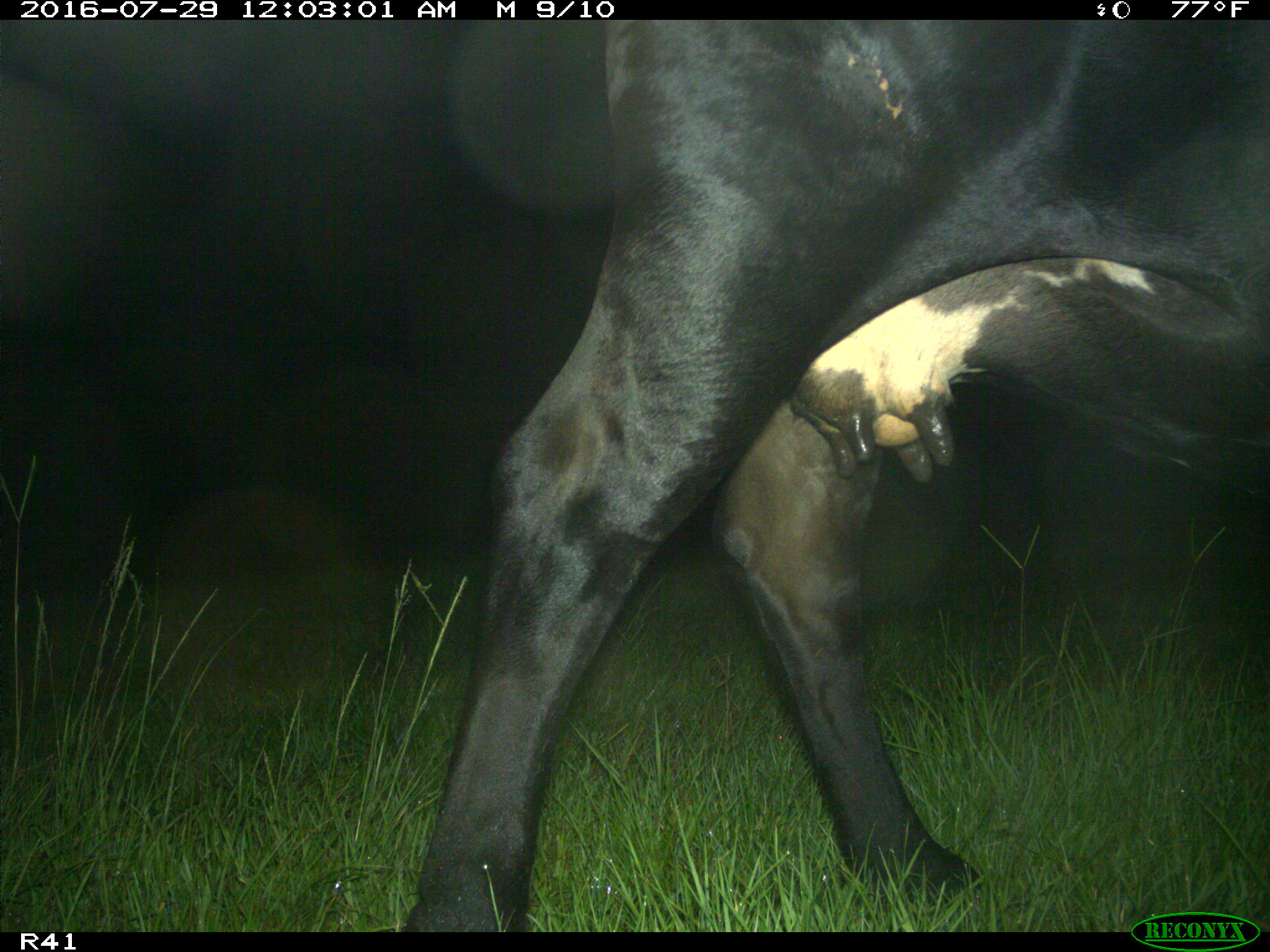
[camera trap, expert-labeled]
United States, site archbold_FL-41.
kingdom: Animalia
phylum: Chordata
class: Mammalia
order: Artiodactyla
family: Bovidae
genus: Bos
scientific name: Bos taurus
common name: domestic cow